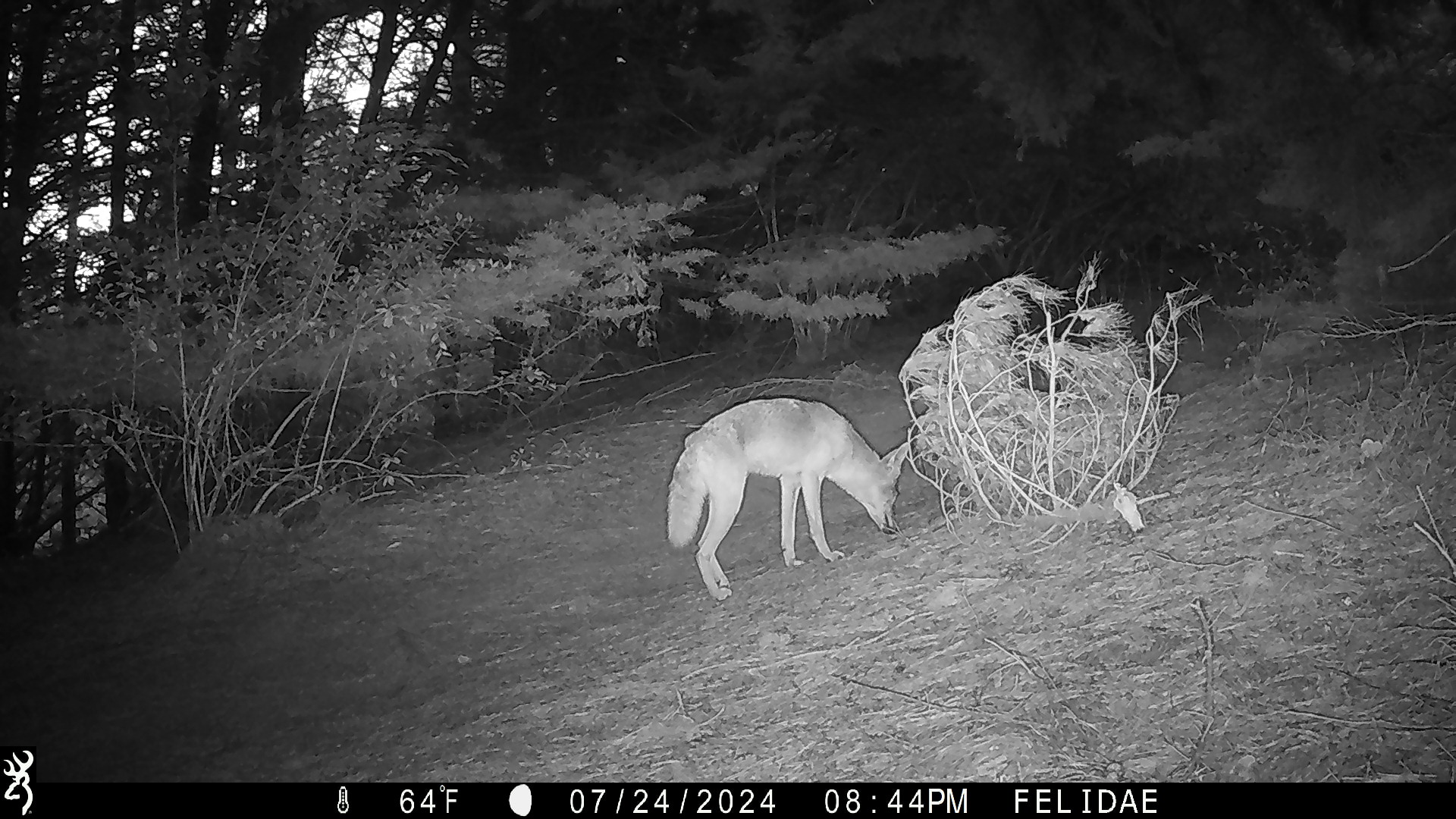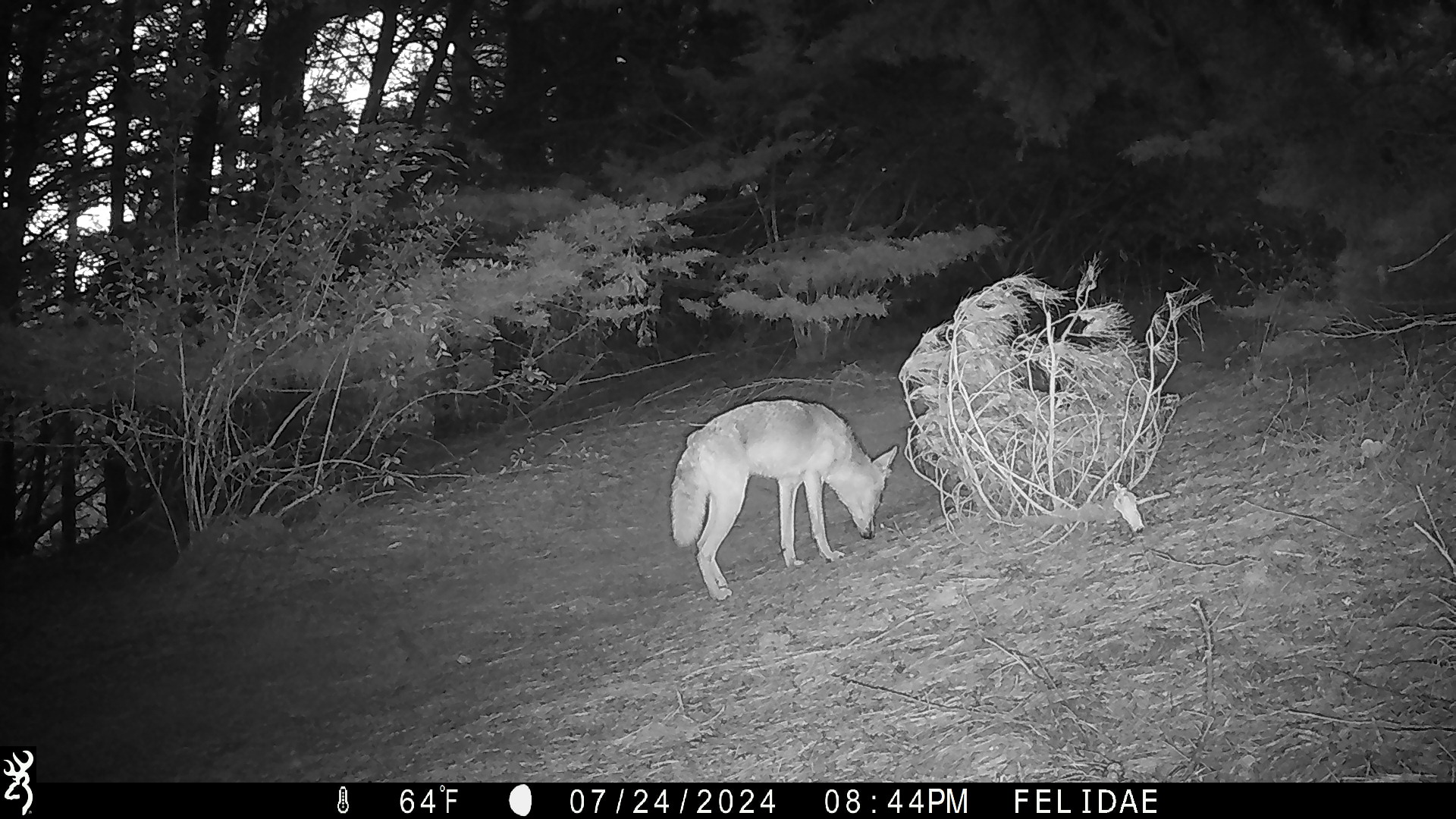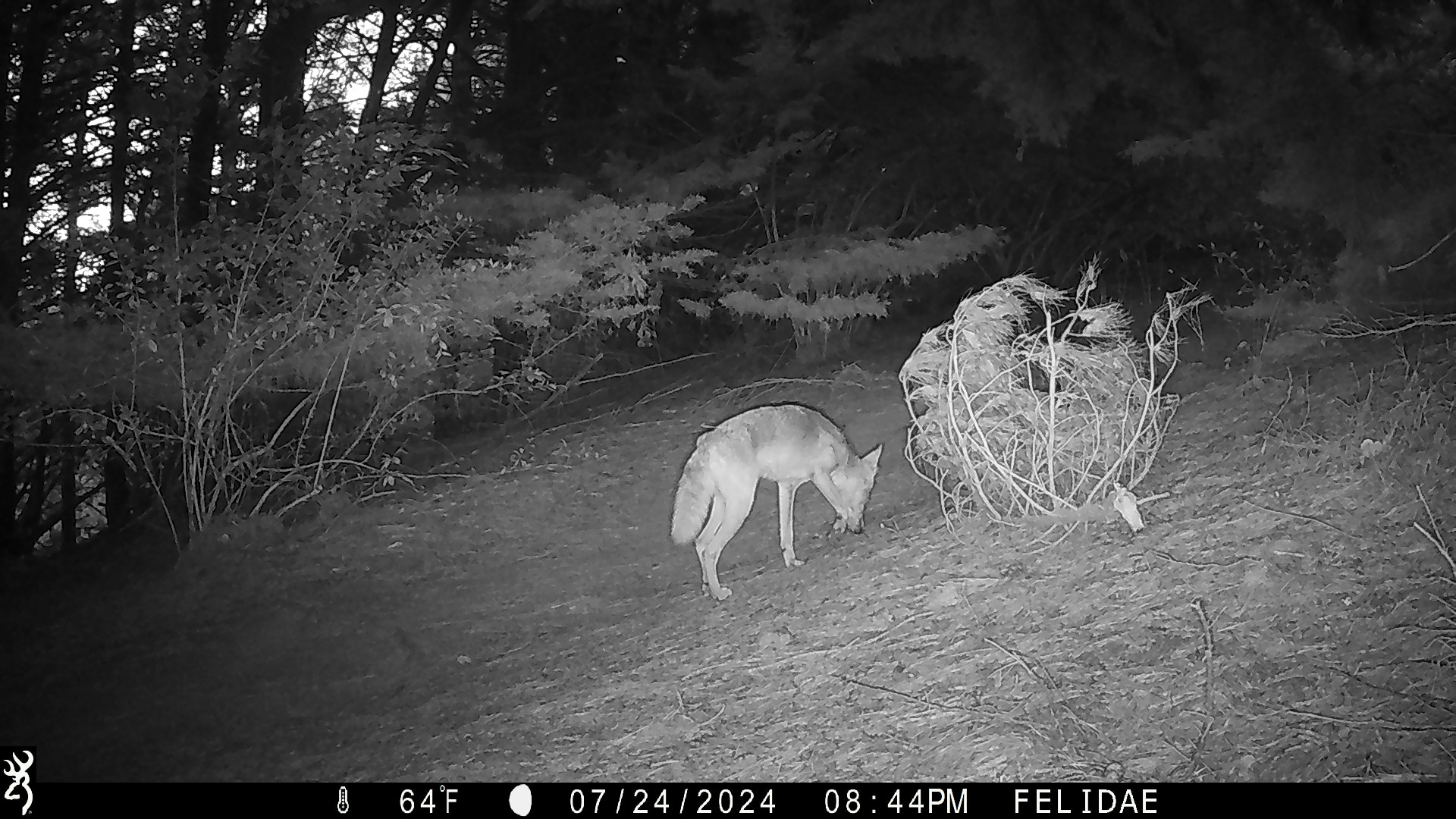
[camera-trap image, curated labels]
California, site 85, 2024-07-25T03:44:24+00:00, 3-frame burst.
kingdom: Animalia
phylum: Chordata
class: Mammalia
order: Carnivora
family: Canidae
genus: Canis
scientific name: Canis latrans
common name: coyote